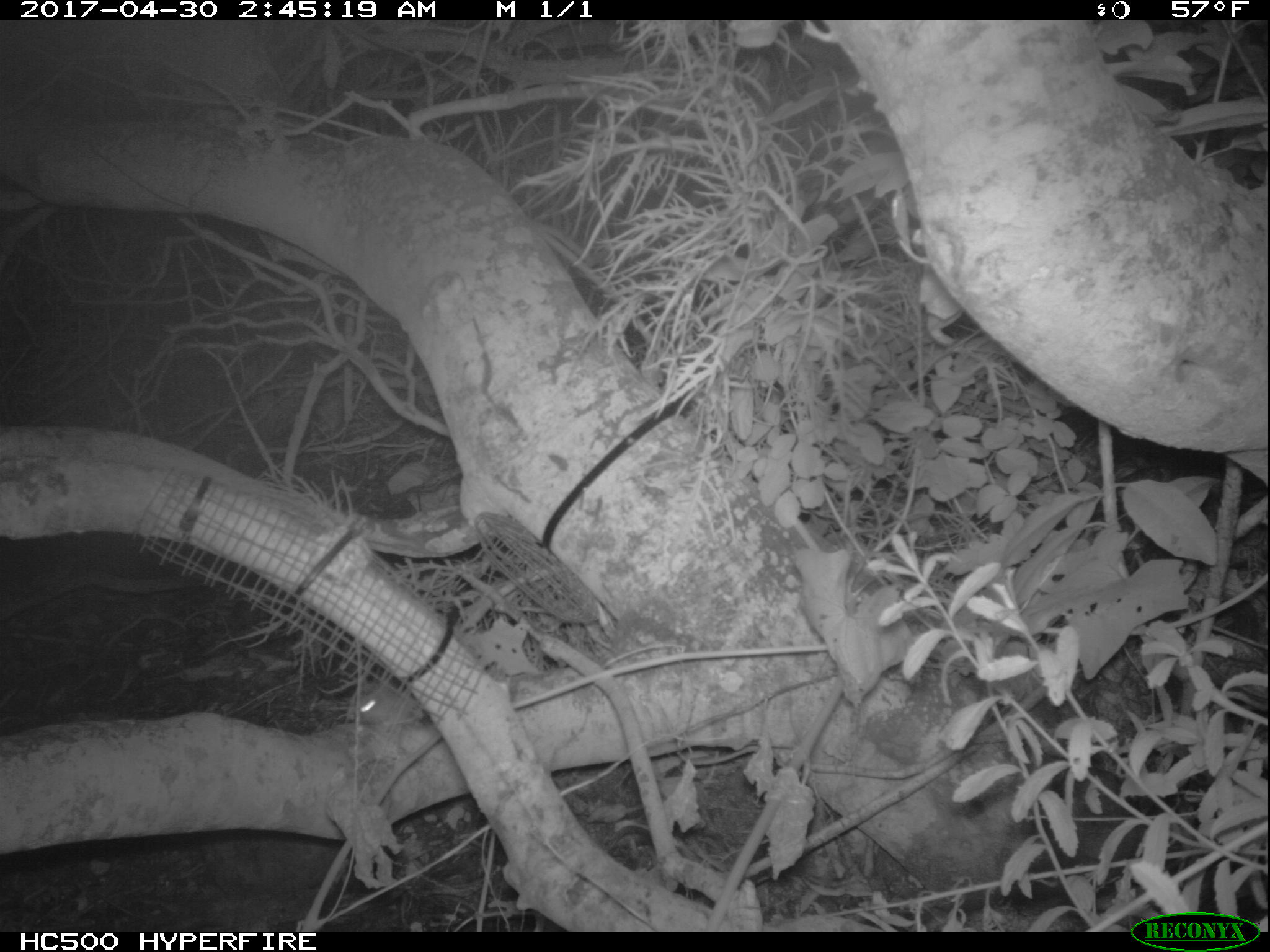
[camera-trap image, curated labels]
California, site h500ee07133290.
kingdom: Animalia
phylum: Chordata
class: Mammalia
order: Rodentia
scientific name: Rodentia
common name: rodent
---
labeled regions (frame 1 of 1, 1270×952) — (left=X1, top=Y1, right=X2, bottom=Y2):
rodent: (left=352, top=681, right=409, bottom=723)